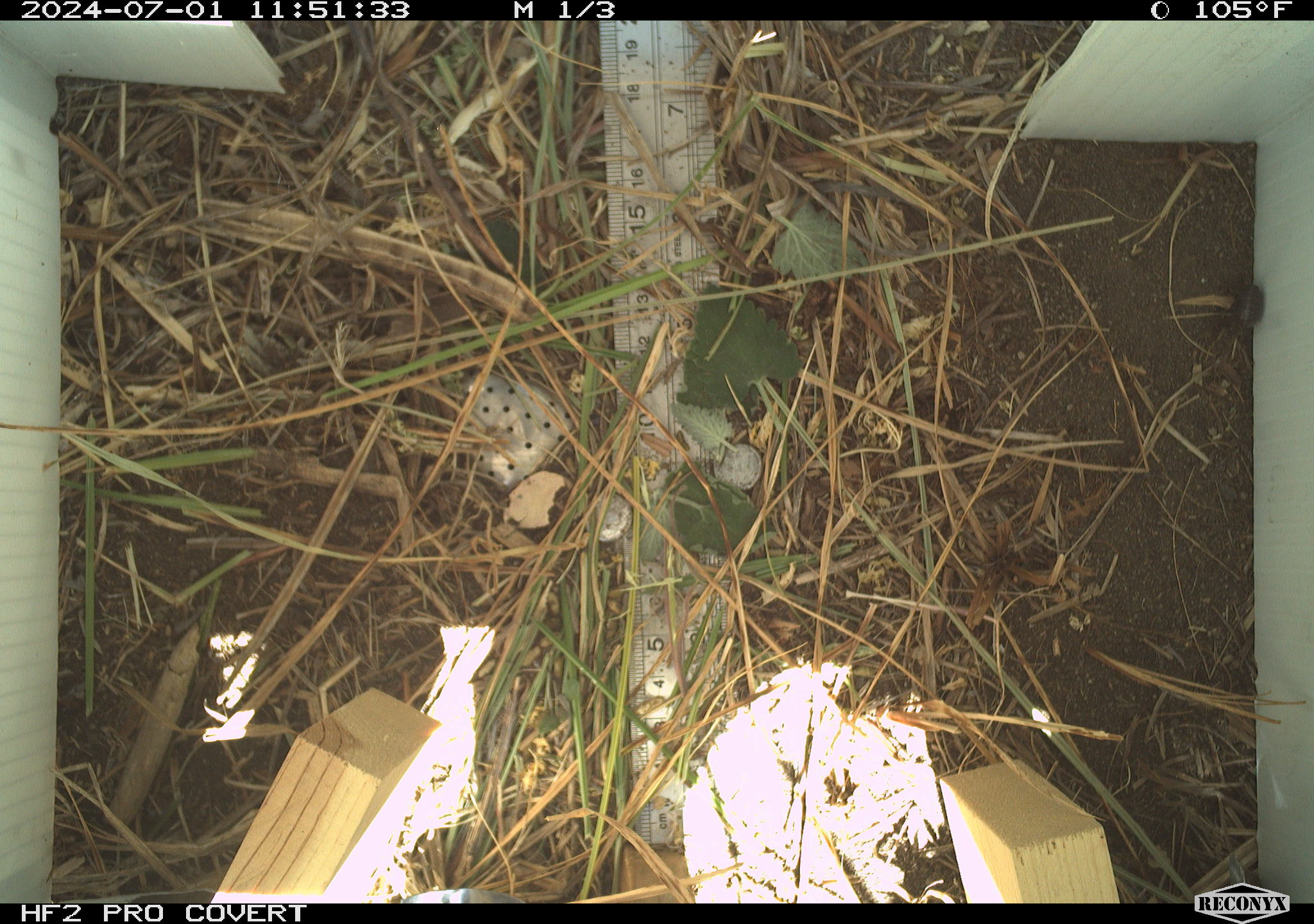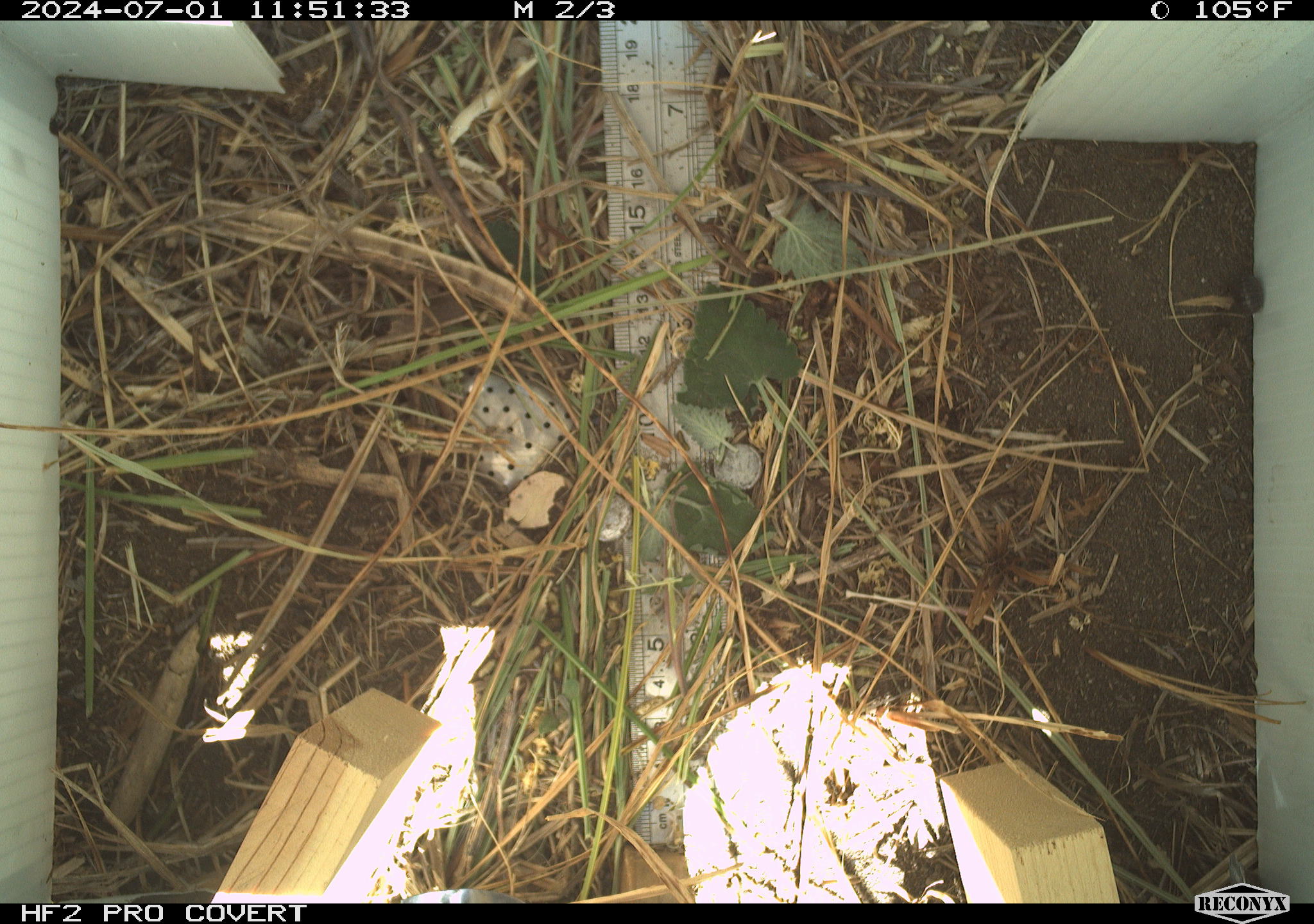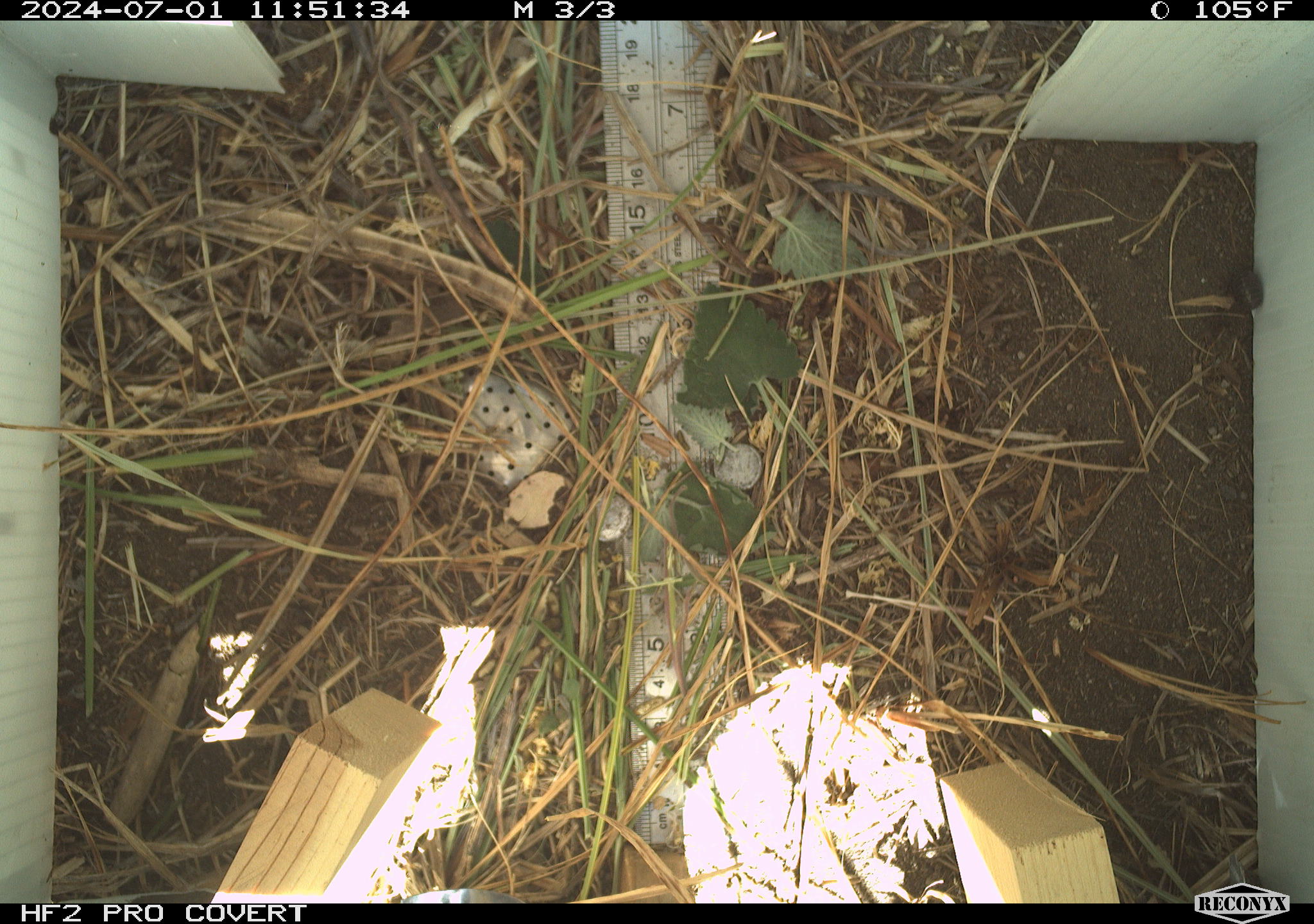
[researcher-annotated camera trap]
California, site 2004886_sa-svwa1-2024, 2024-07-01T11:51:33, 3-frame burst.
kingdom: Animalia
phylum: Arthropoda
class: Malacostraca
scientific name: Malacostraca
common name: amphipods, crabs, isopods, krill, lobsters and shrimps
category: malacostracan